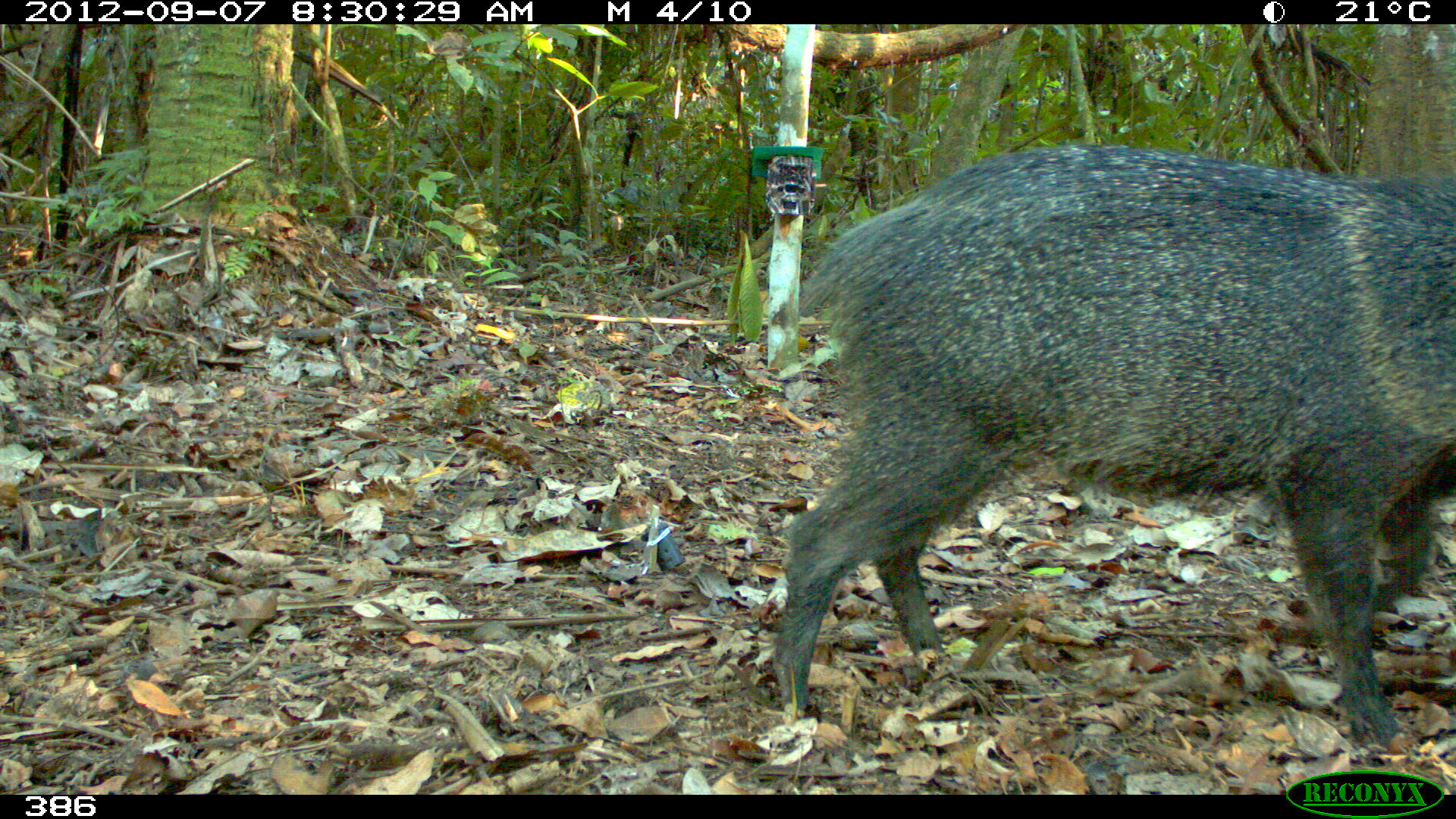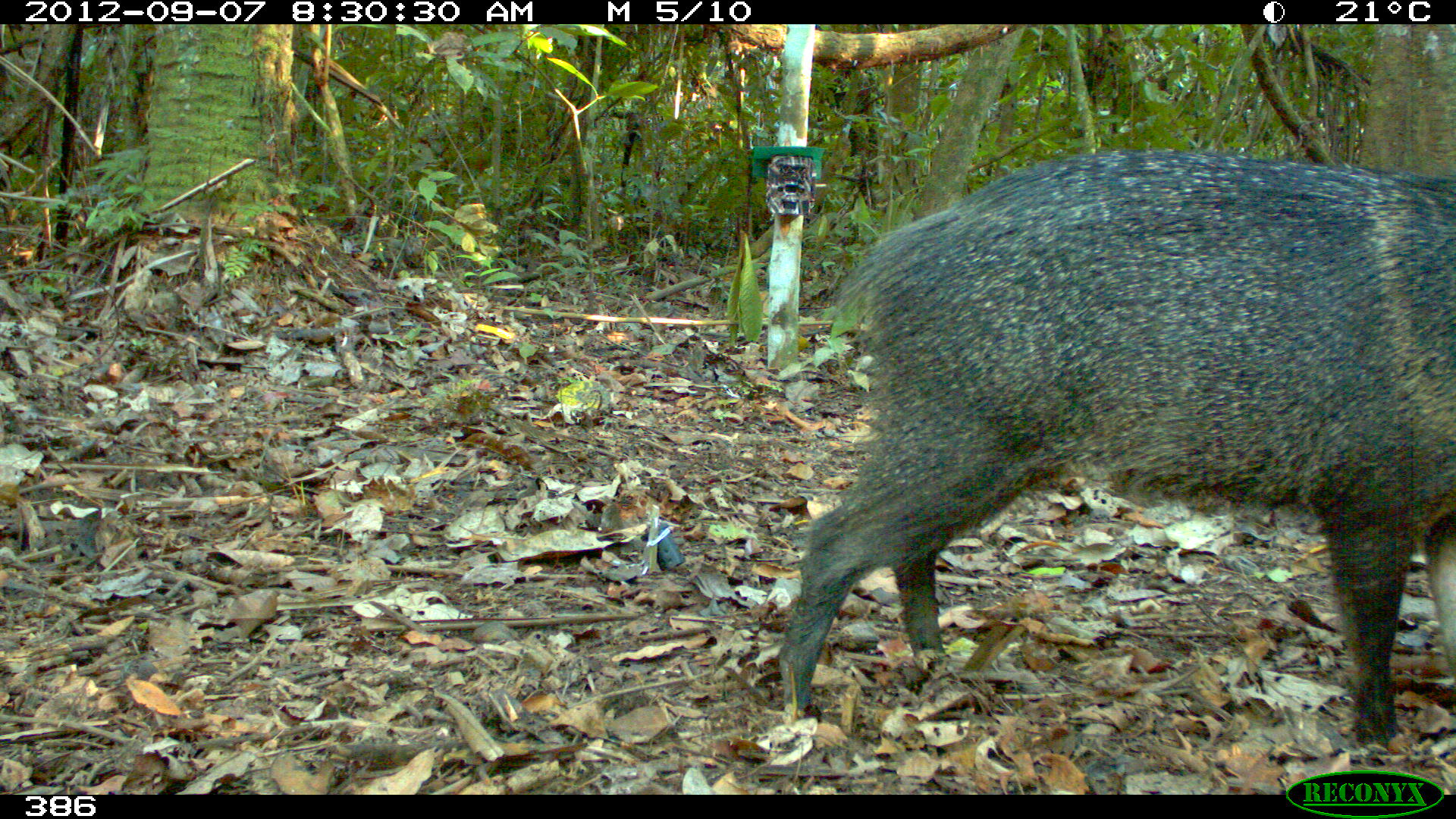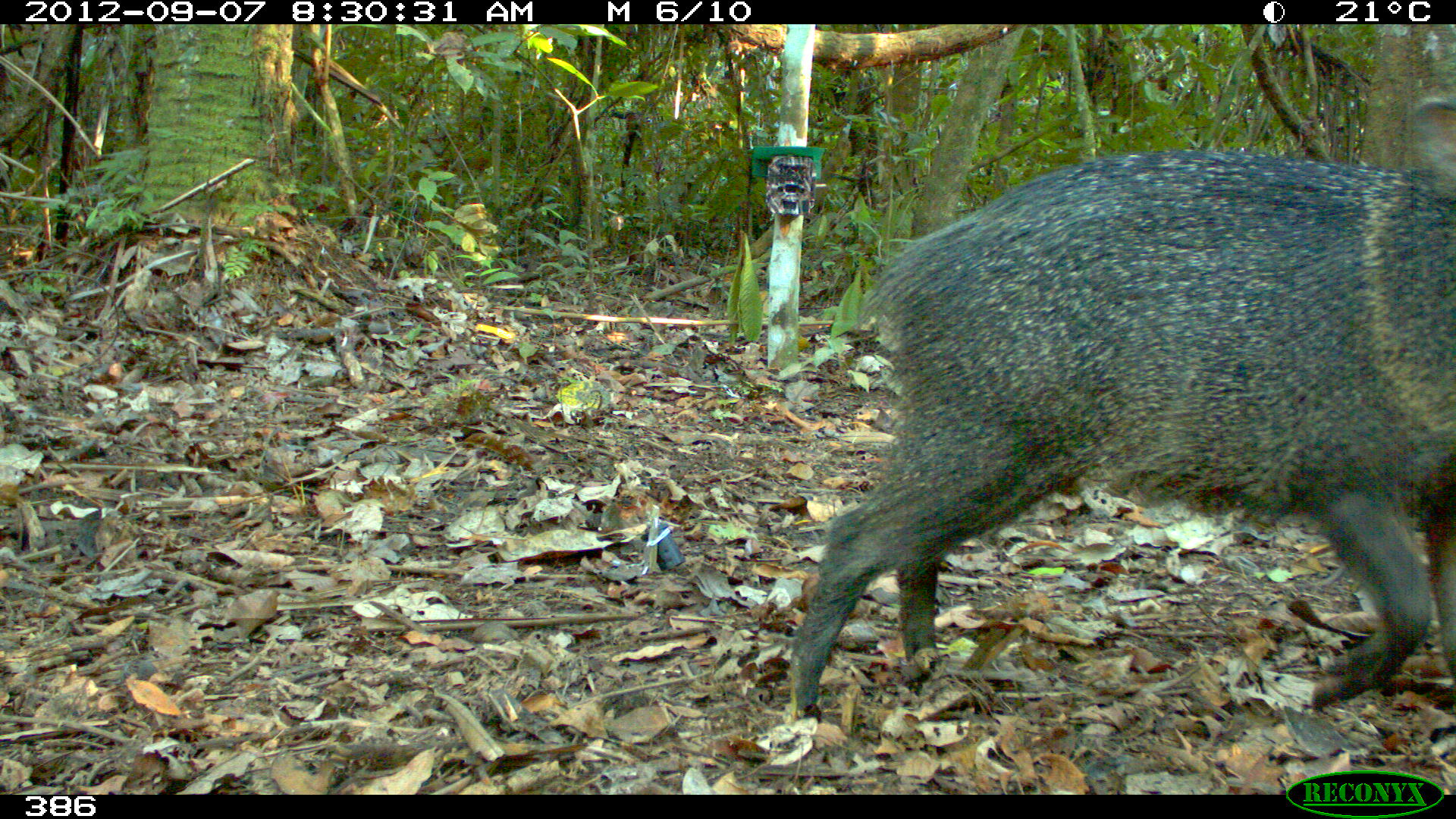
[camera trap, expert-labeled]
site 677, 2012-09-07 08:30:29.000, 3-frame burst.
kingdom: Animalia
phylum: Chordata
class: Mammalia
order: Artiodactyla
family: Tayassuidae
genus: Pecari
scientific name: Pecari tajacu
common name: collared peccary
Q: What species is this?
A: Pecari tajacu (collared peccary).